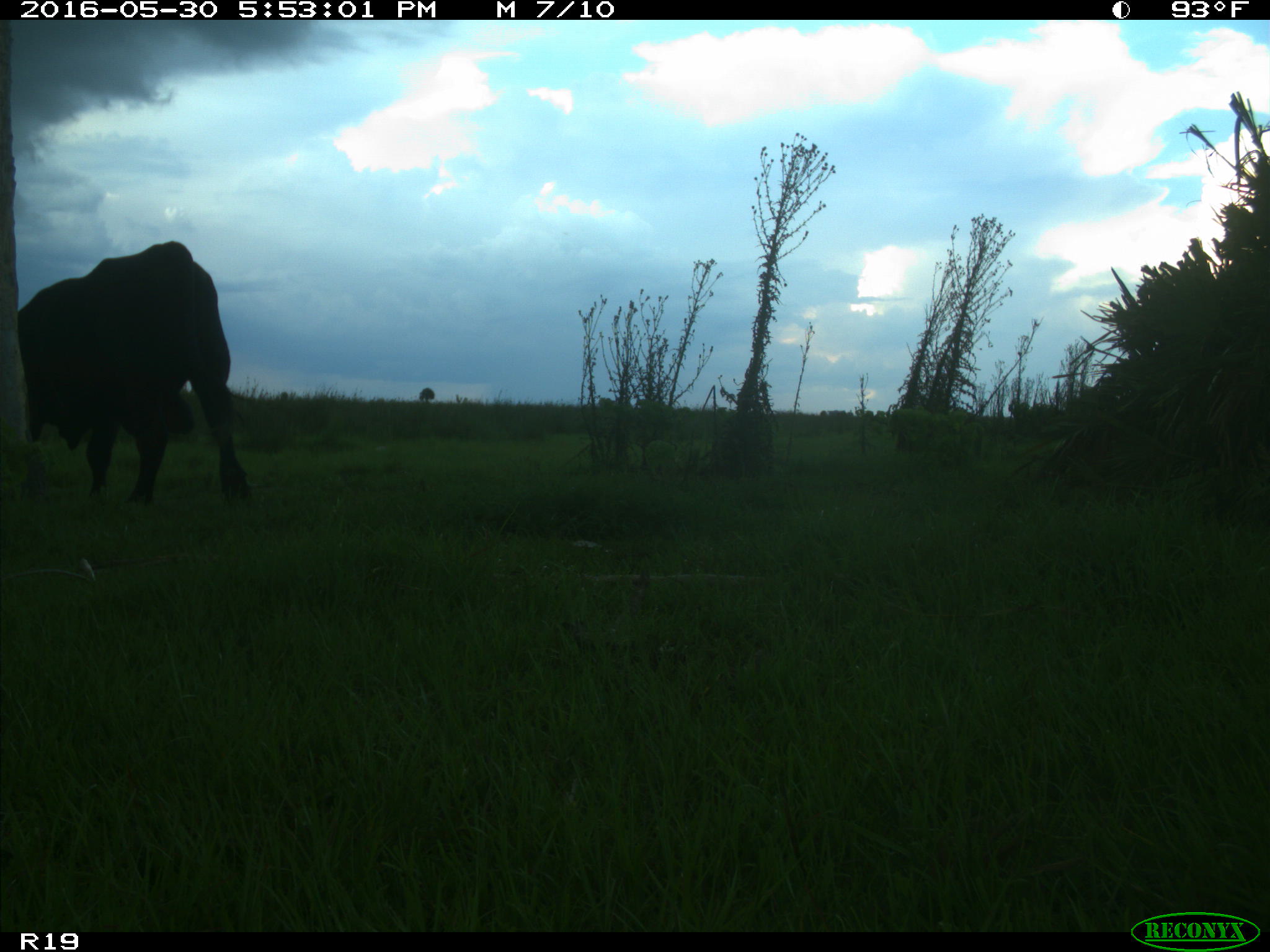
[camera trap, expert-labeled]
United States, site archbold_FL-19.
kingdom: Animalia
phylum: Chordata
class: Mammalia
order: Artiodactyla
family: Bovidae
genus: Bos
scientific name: Bos taurus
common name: domestic cow